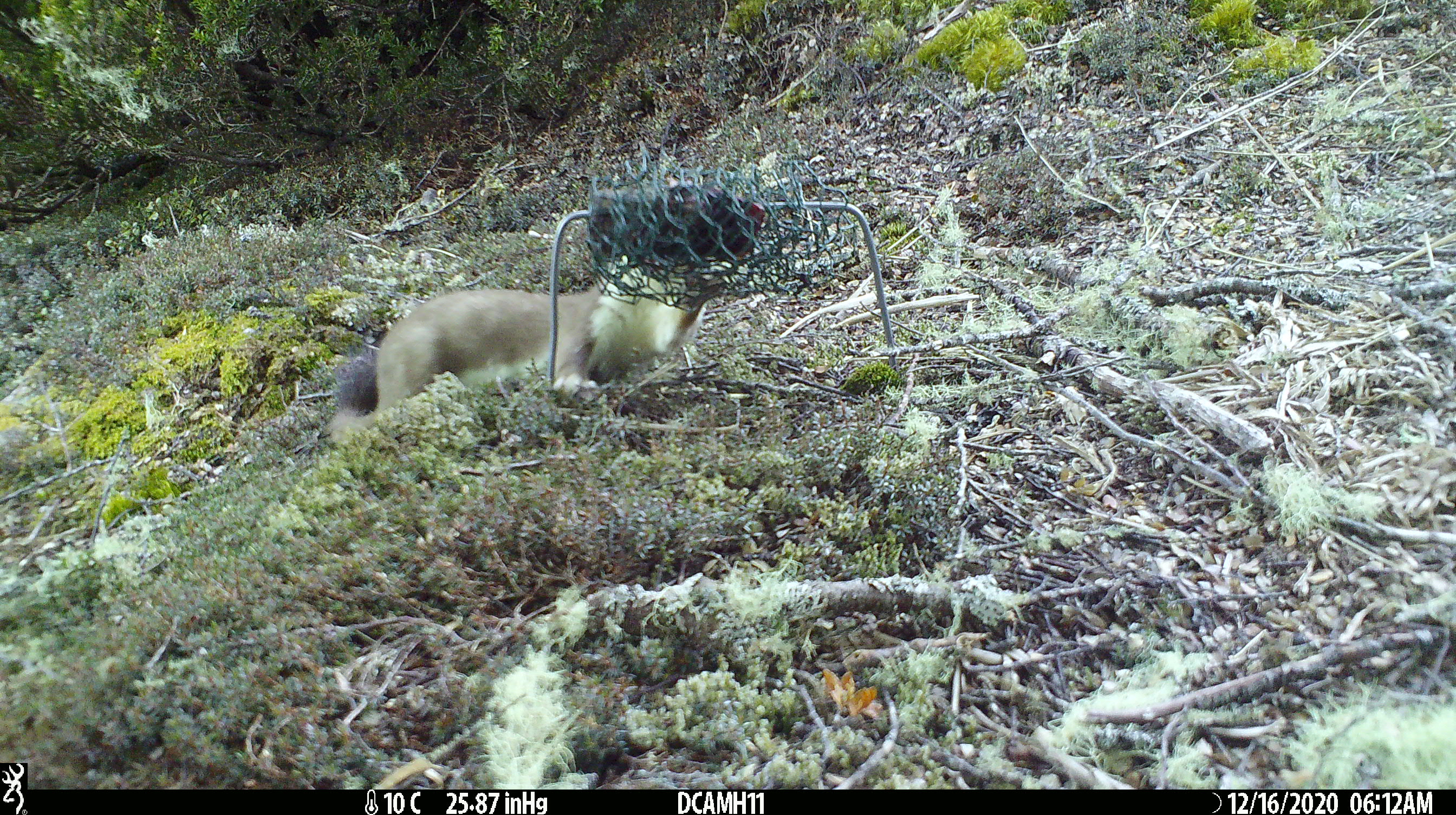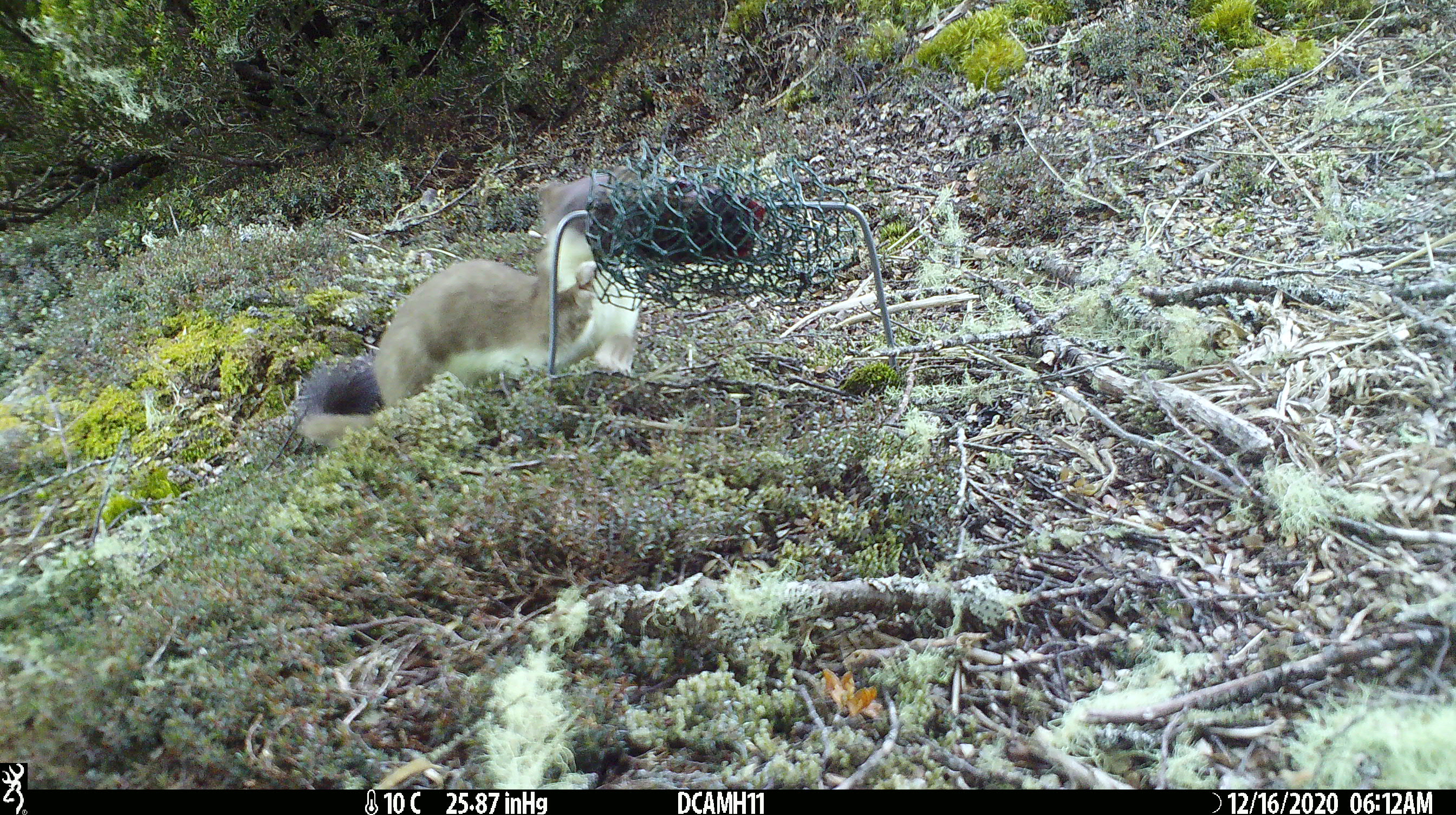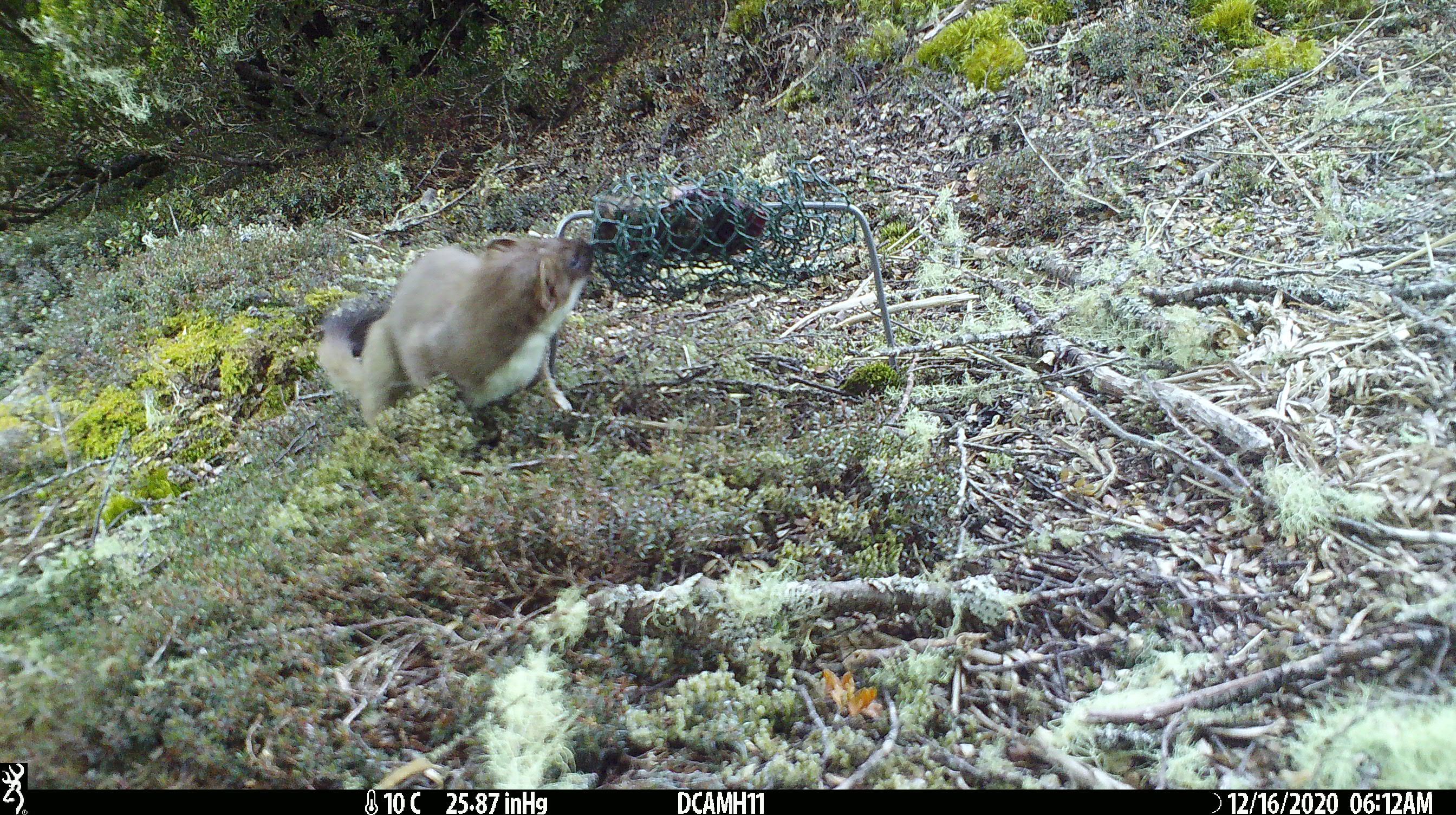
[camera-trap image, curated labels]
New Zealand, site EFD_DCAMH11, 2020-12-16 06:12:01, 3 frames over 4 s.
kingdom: Animalia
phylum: Chordata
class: Mammalia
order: Carnivora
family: Mustelidae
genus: Mustela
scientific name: Mustela erminea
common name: stoat